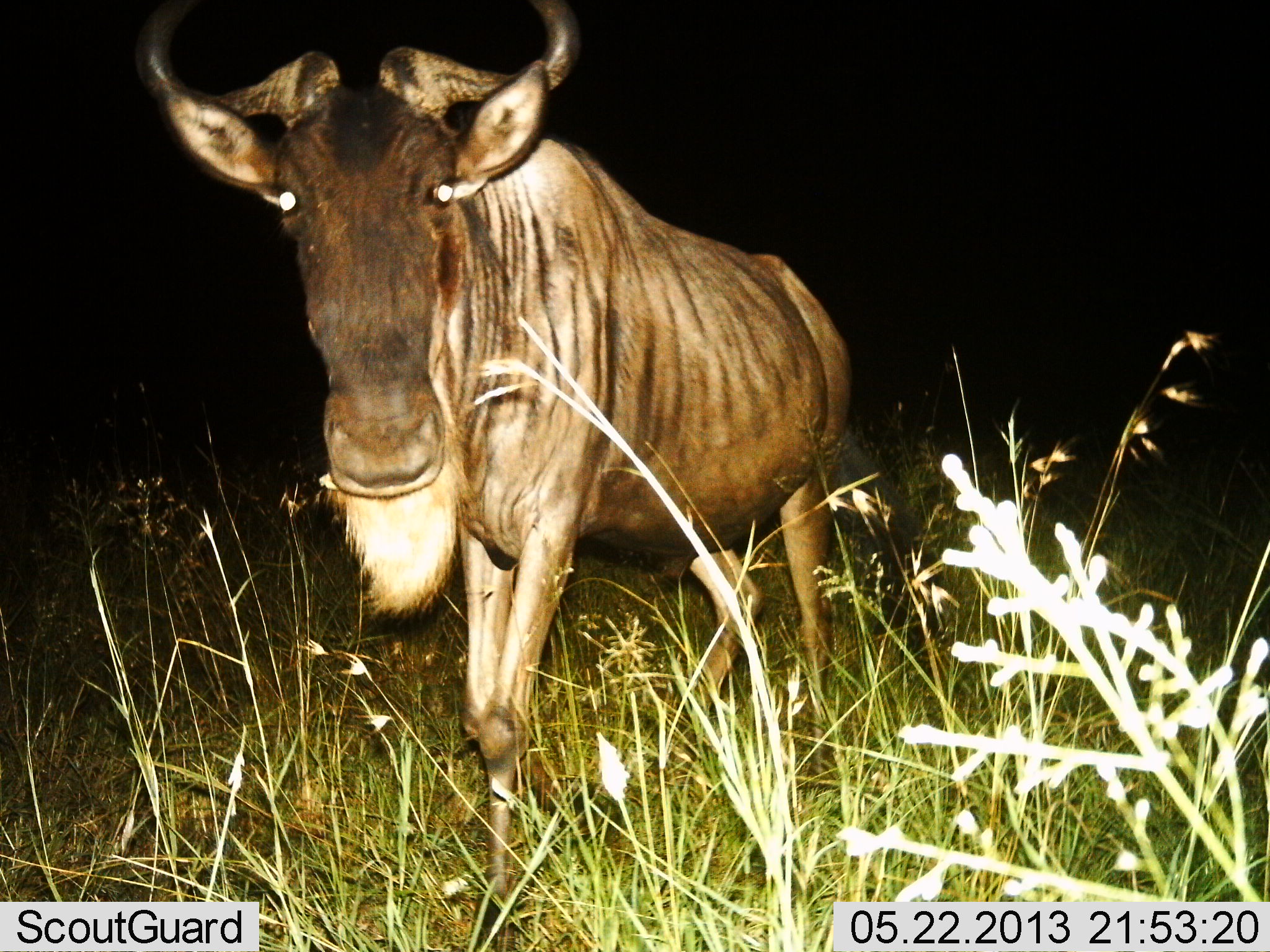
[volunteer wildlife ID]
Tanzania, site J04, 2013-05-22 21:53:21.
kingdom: Animalia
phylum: Chordata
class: Mammalia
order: Artiodactyla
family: Bovidae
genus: Connochaetes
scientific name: Connochaetes taurinus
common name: blue wildebeest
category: wildebeest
Wildebeest (blue wildebeest) (Connochaetes taurinus), count 1. Behavior (volunteer vote fractions): standing 61%, resting 0%, moving 33%, interacting 6%. Young present (vote fraction): 0%. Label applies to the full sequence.